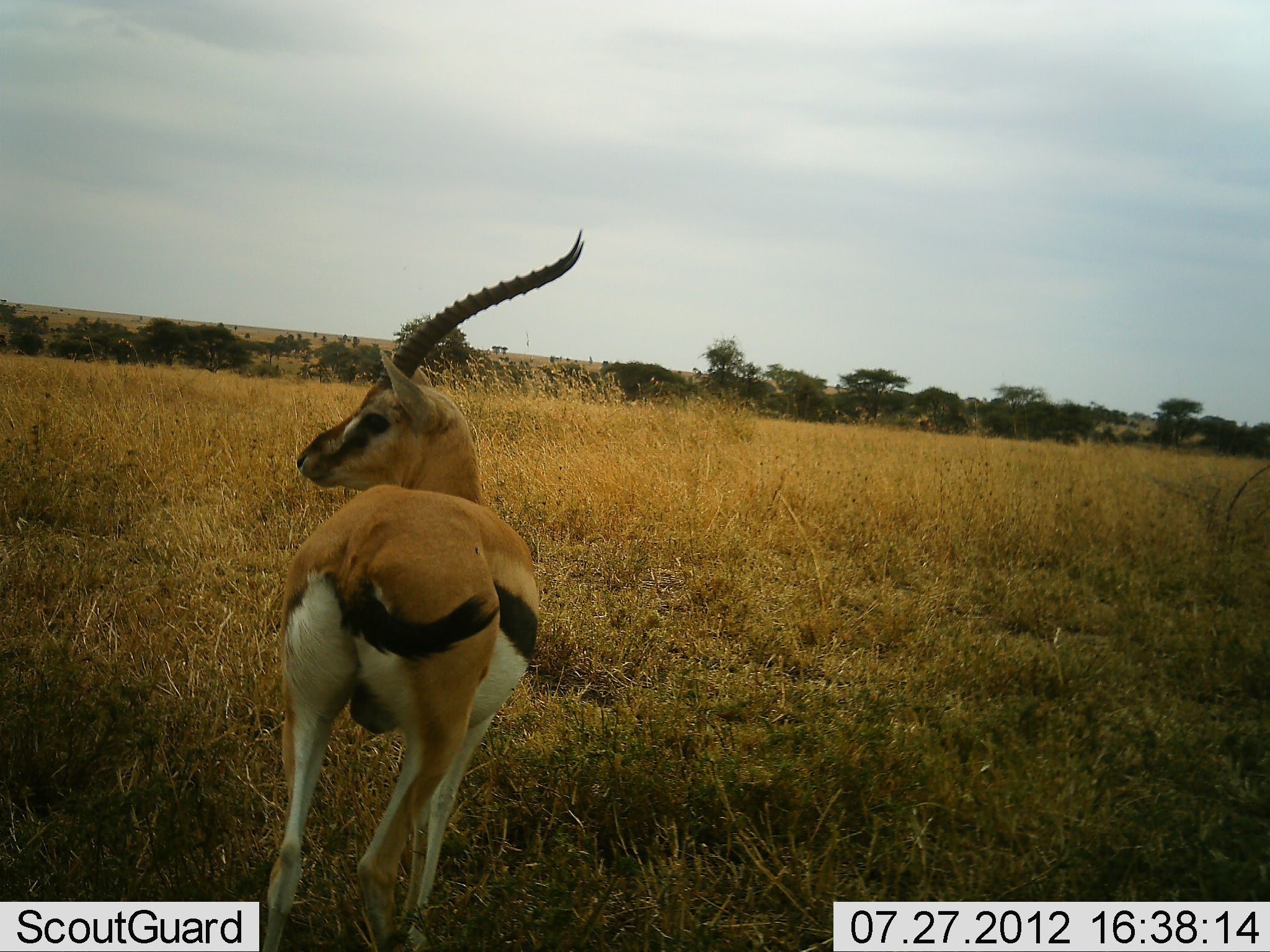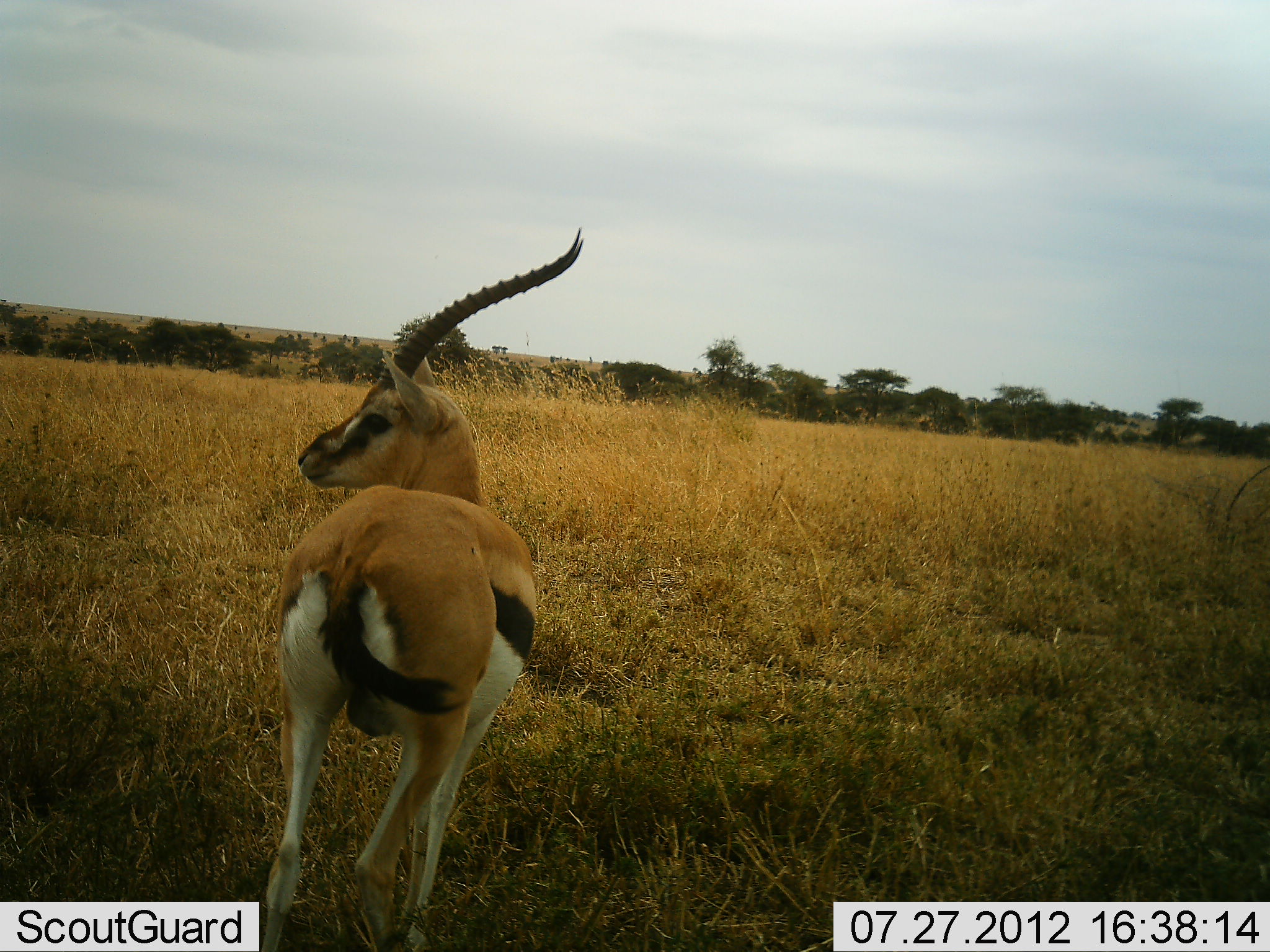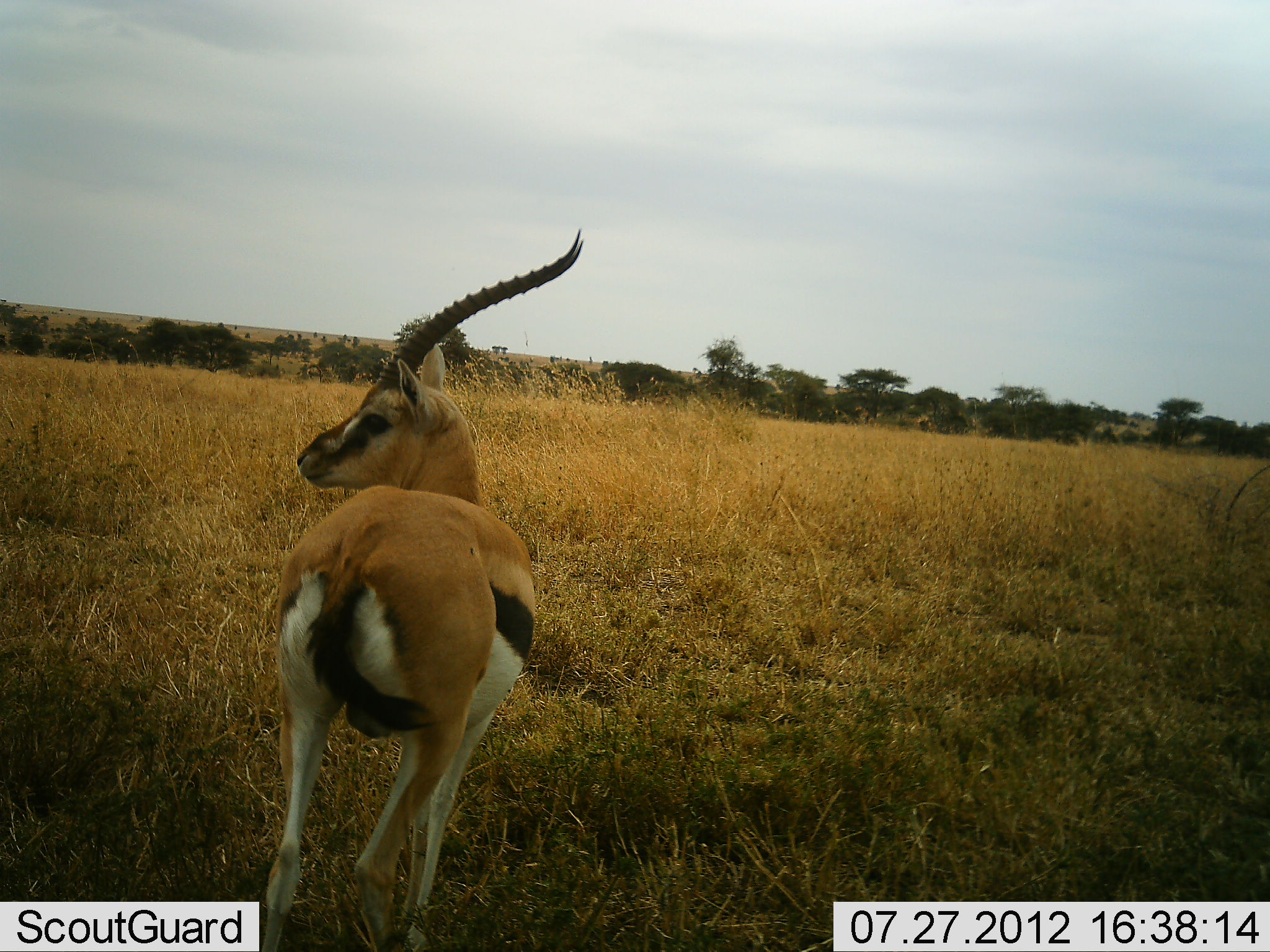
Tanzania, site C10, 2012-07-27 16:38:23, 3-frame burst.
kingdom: Animalia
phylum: Chordata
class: Mammalia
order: Artiodactyla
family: Bovidae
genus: Eudorcas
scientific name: Eudorcas thomsonii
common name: thomson's gazelle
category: gazellethomsons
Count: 1.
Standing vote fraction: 100%.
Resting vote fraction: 10%.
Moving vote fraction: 10%.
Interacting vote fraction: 10%.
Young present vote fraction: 0%.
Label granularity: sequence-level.